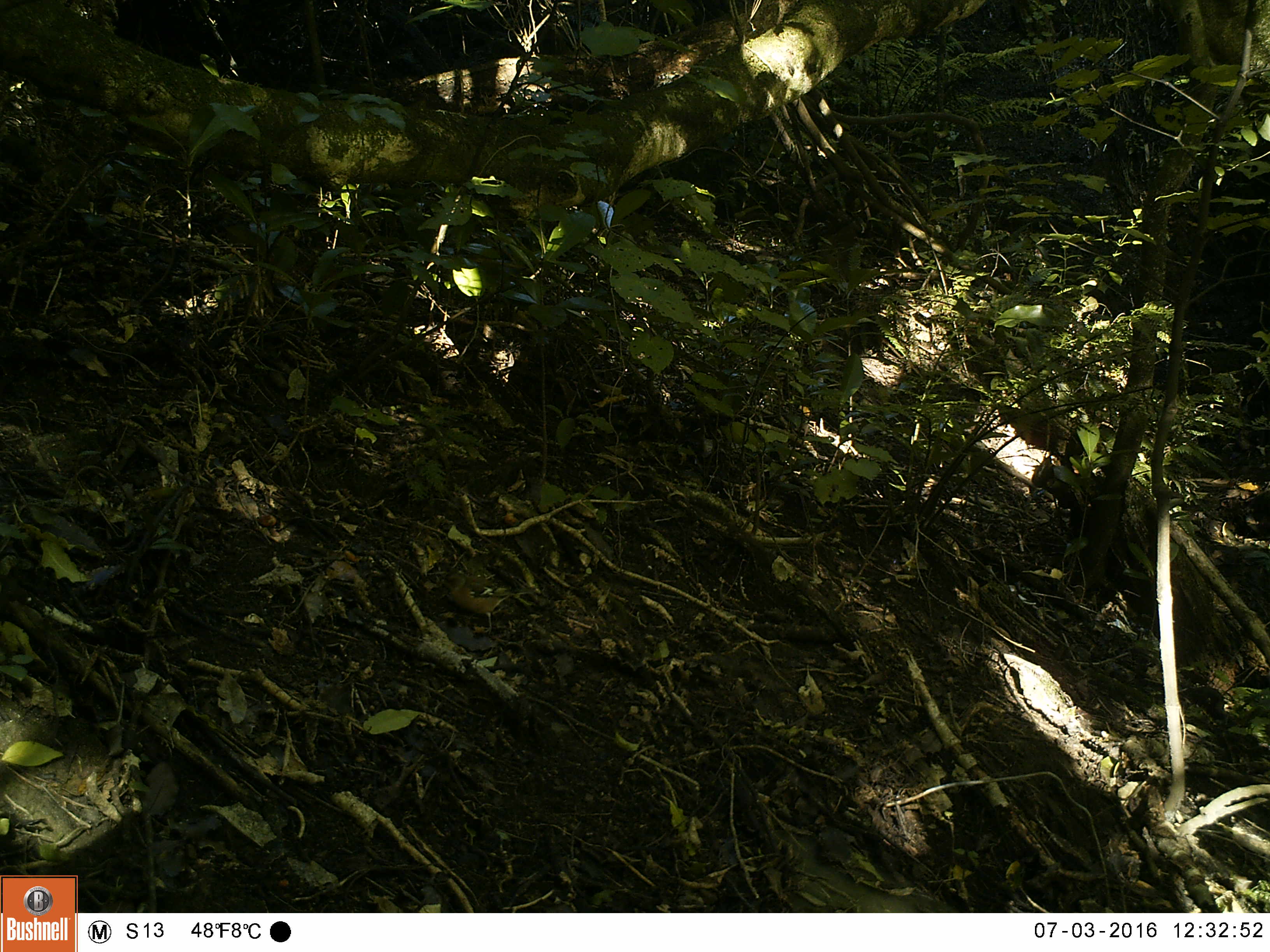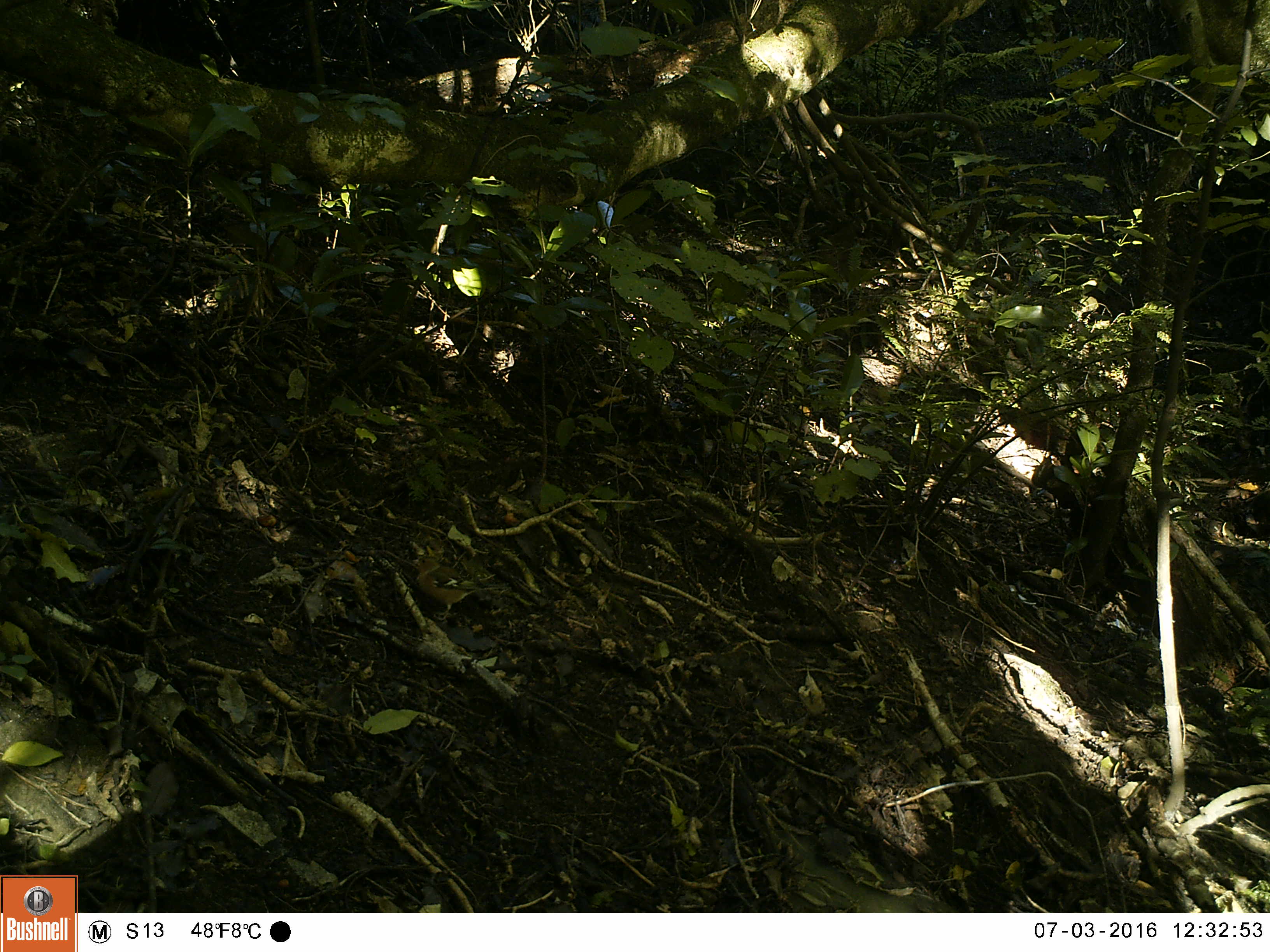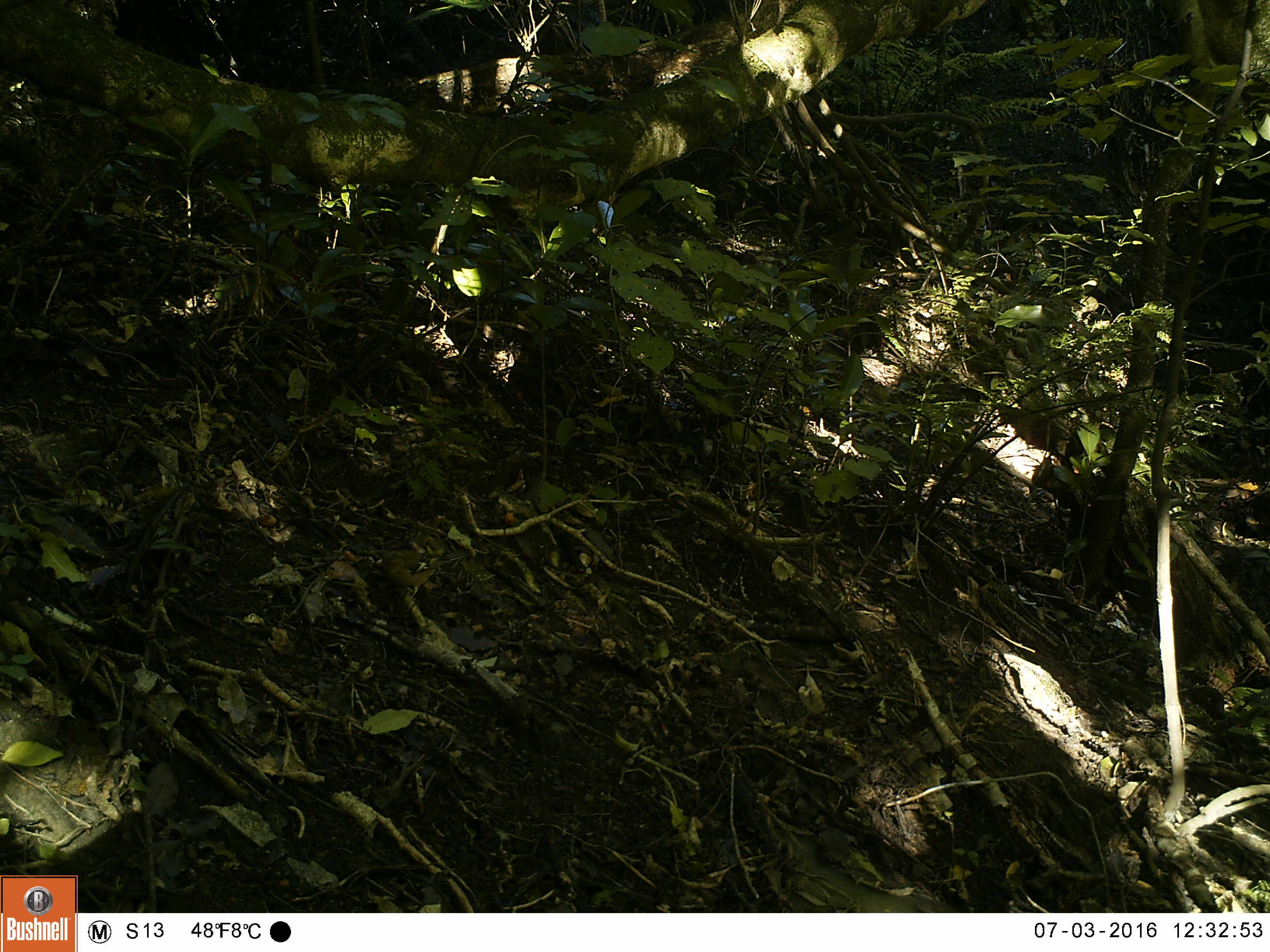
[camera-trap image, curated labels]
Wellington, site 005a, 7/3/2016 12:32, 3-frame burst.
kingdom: Animalia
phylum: Chordata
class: Aves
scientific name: Aves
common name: bird